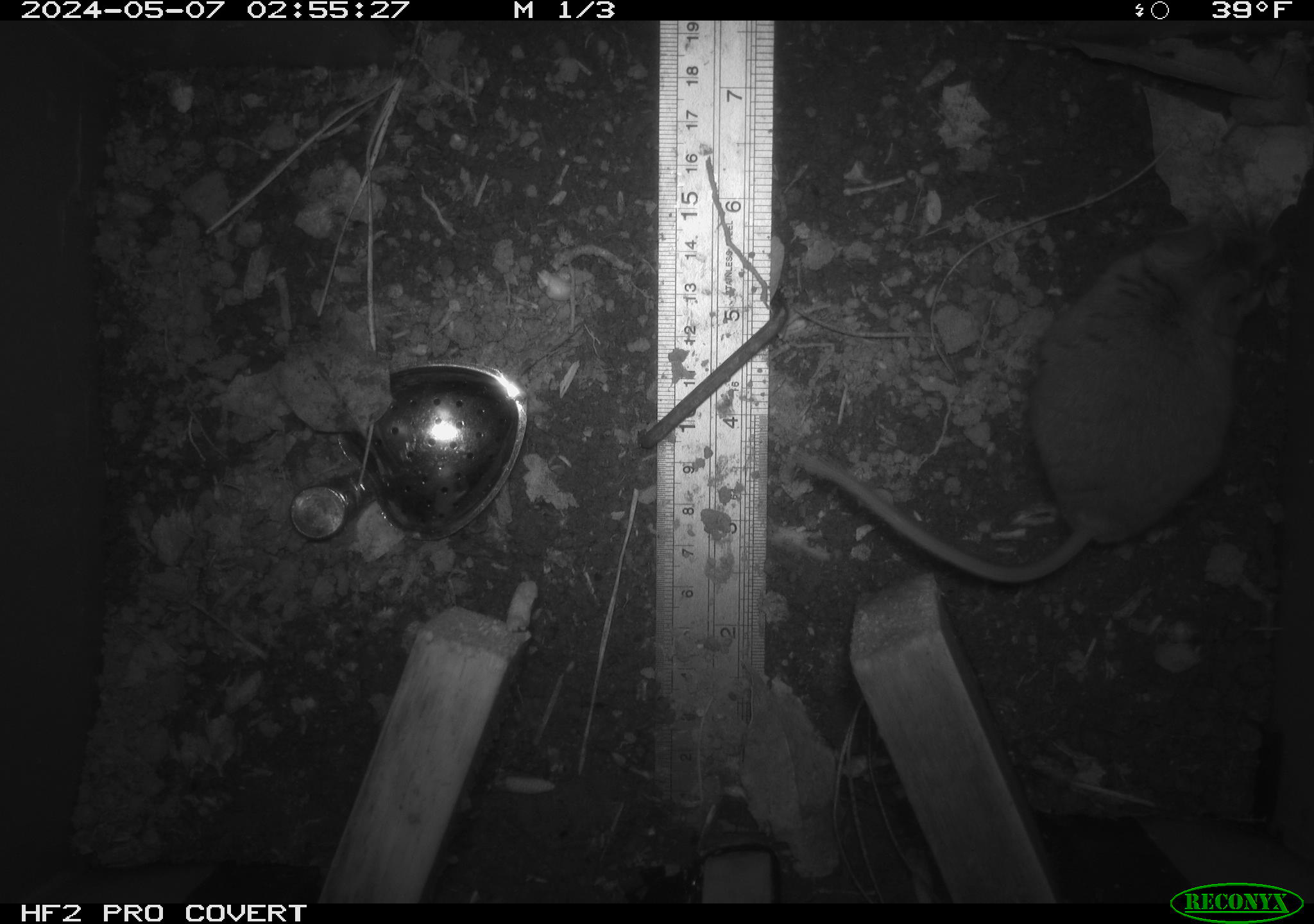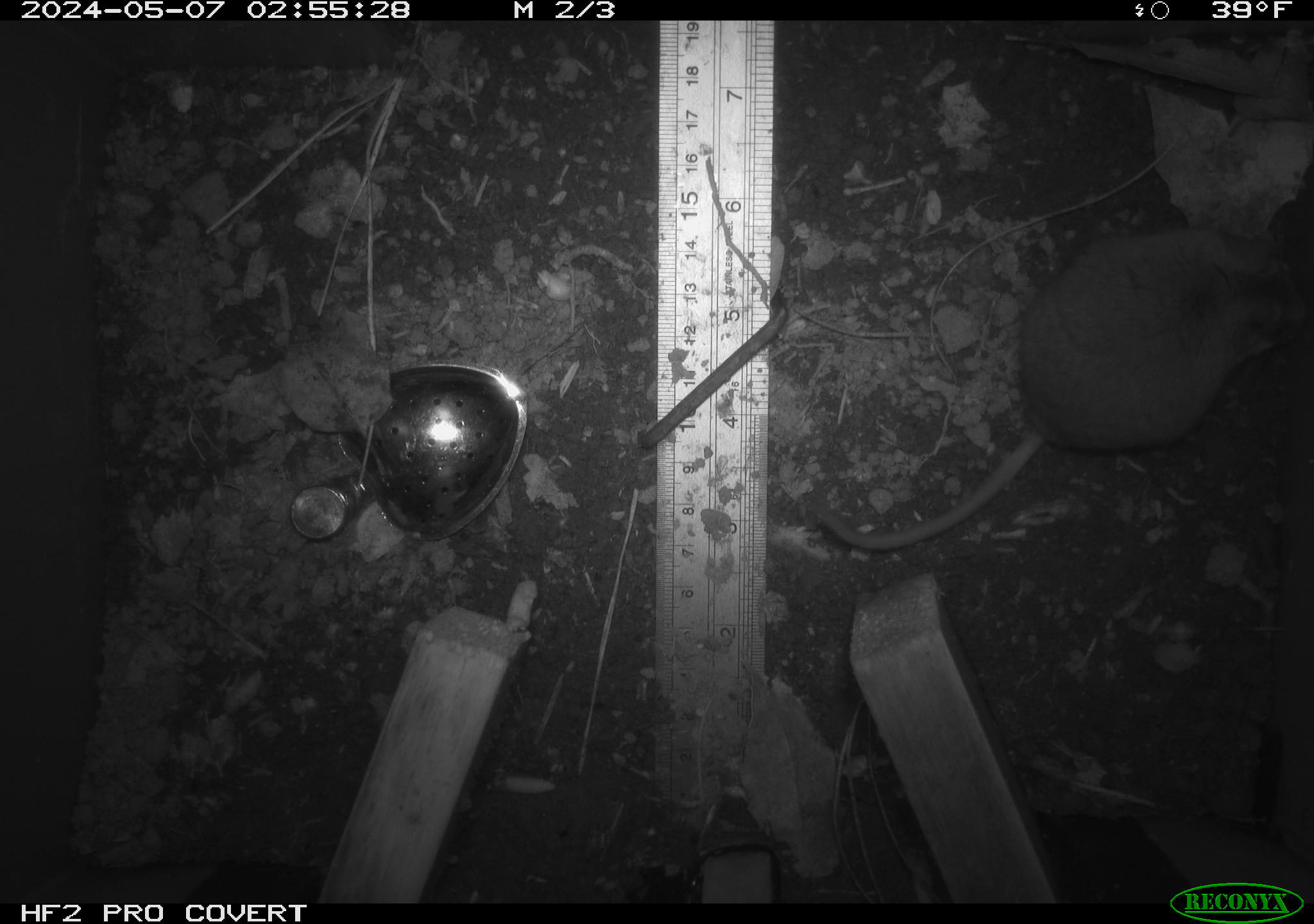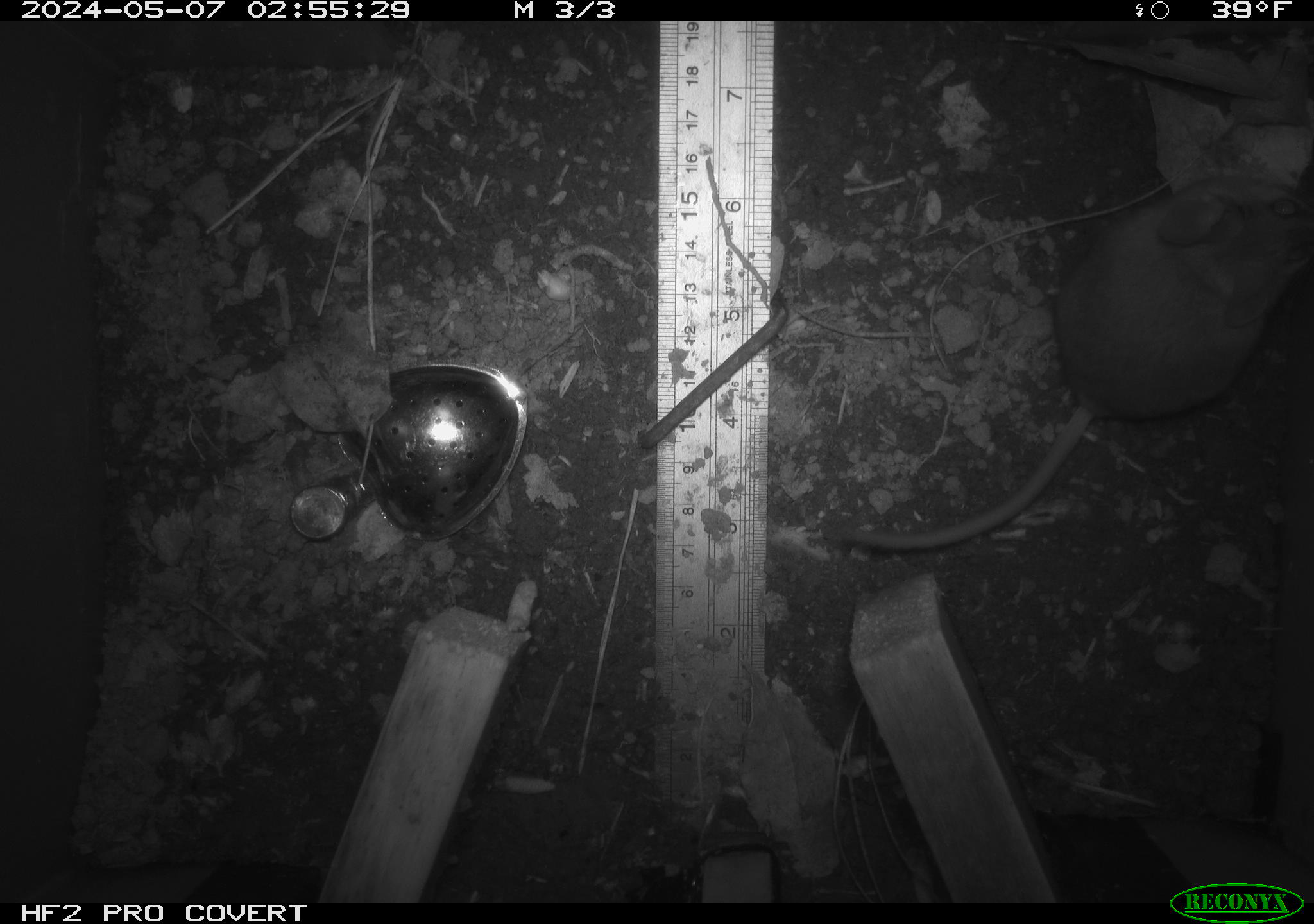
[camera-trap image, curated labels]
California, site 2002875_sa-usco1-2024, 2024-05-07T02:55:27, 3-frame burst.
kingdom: Animalia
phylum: Chordata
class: Mammalia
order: Rodentia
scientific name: Rodentia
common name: mouse species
Mouse species (Rodentia).